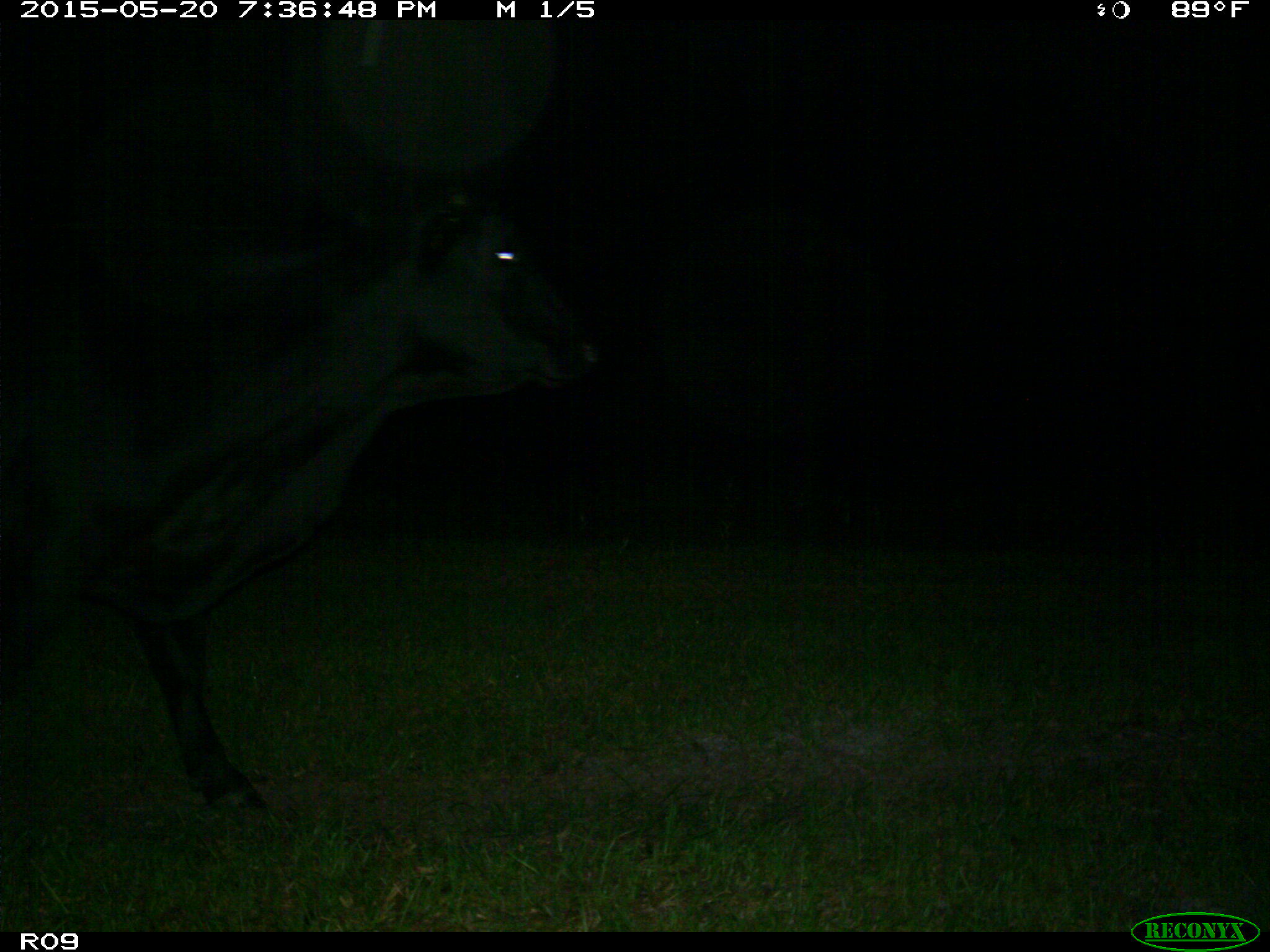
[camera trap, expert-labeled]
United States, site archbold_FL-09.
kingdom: Animalia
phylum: Chordata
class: Mammalia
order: Artiodactyla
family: Bovidae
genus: Bos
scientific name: Bos taurus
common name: domestic cow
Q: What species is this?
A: Bos taurus (domestic cow).